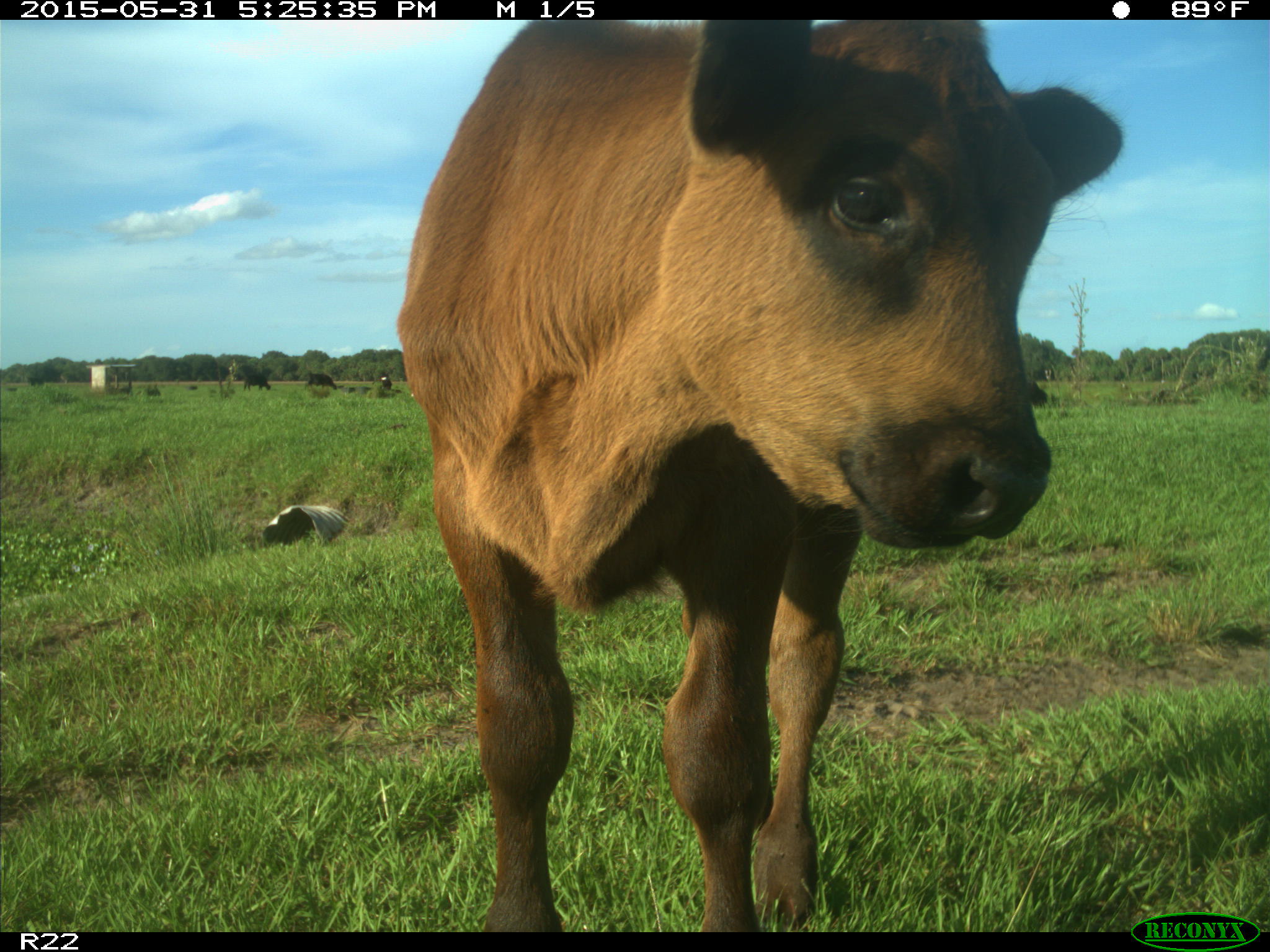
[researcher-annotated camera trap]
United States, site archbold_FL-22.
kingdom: Animalia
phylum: Chordata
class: Mammalia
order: Artiodactyla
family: Bovidae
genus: Bos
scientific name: Bos taurus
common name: domestic cow